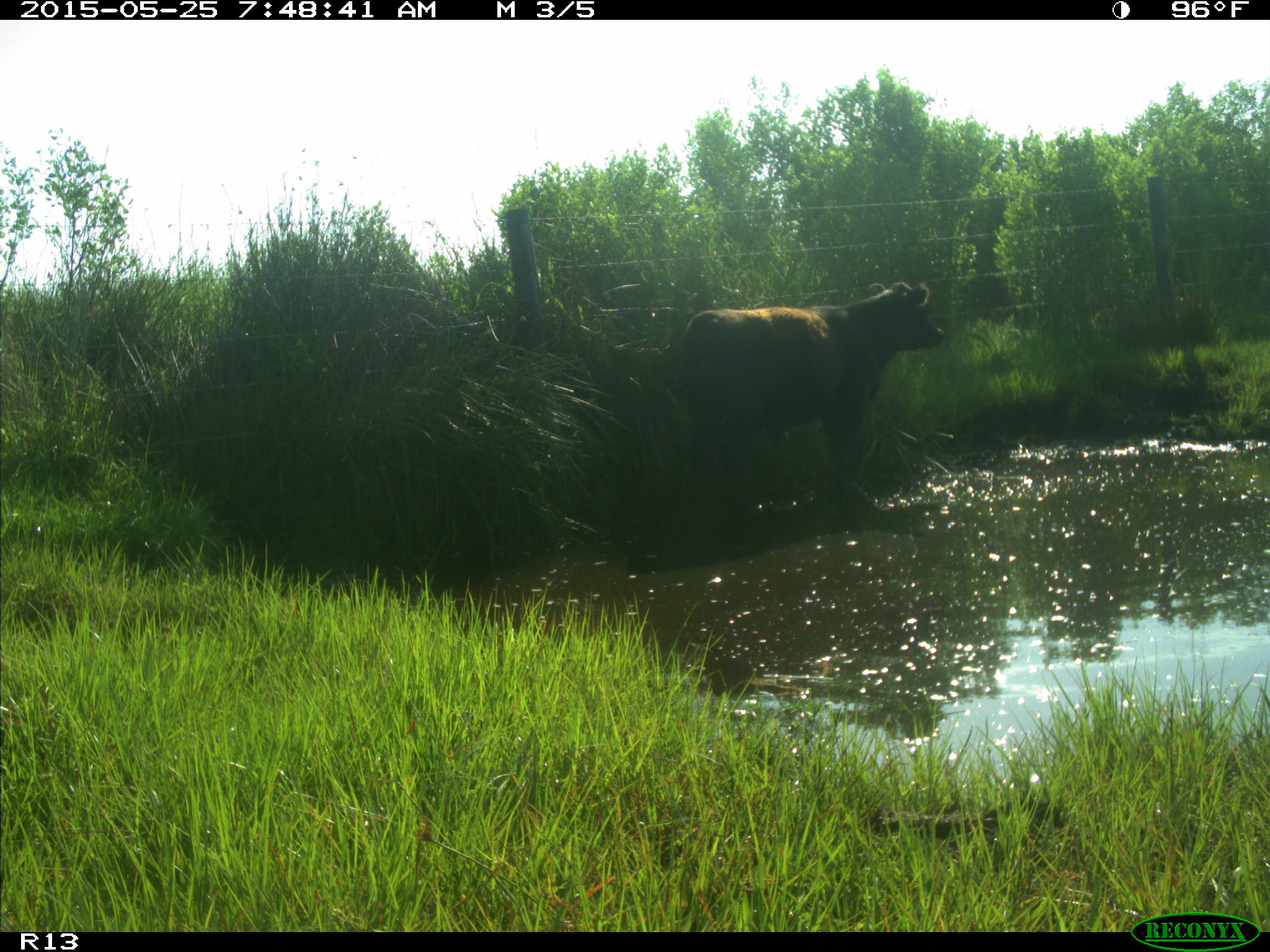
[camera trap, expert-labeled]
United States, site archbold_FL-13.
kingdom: Animalia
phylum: Chordata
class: Mammalia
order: Artiodactyla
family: Bovidae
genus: Bos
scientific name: Bos taurus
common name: domestic cow